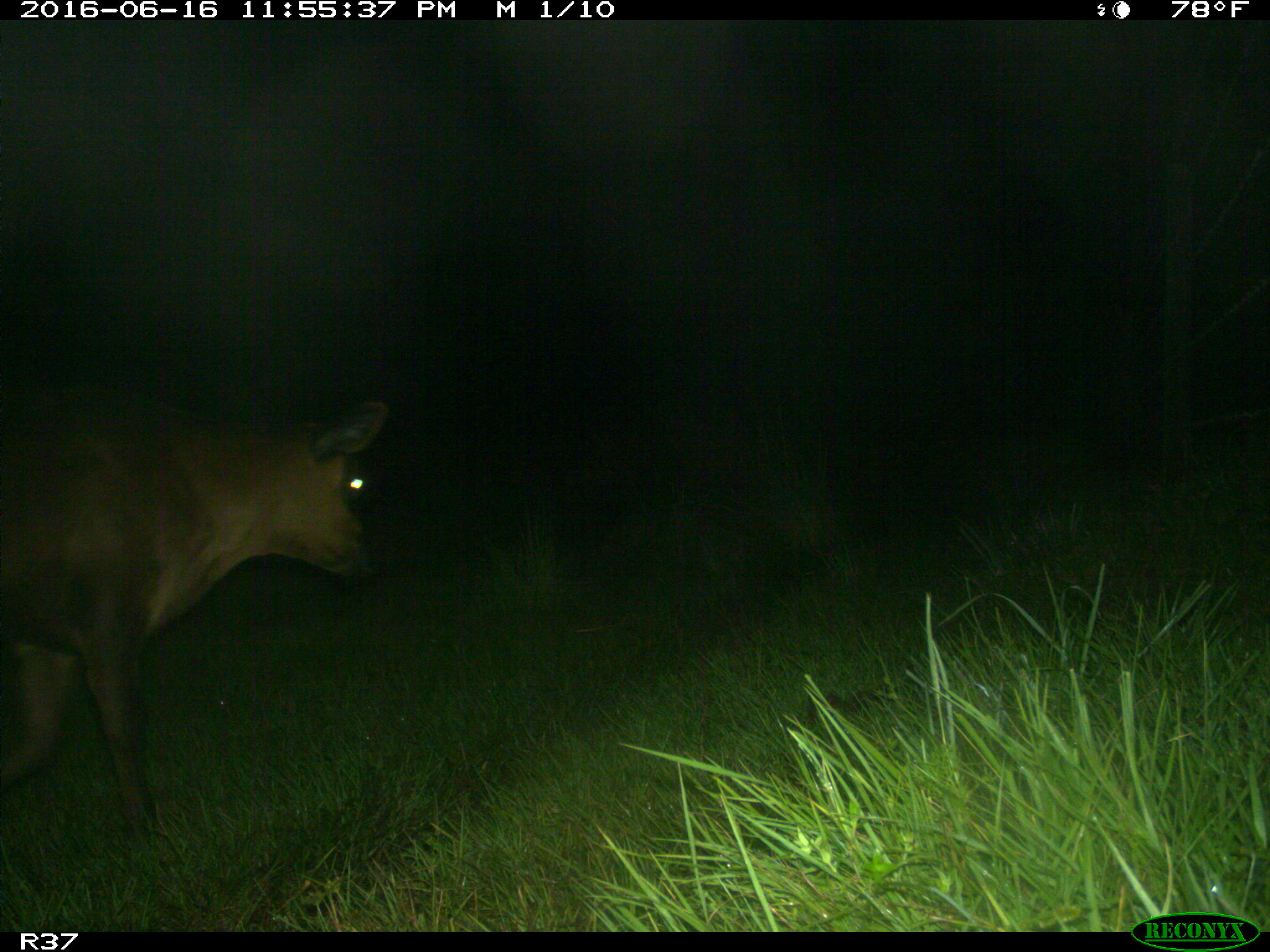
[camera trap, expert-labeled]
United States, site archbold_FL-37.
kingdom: Animalia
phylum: Chordata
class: Mammalia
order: Artiodactyla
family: Bovidae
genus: Bos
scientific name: Bos taurus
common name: domestic cow